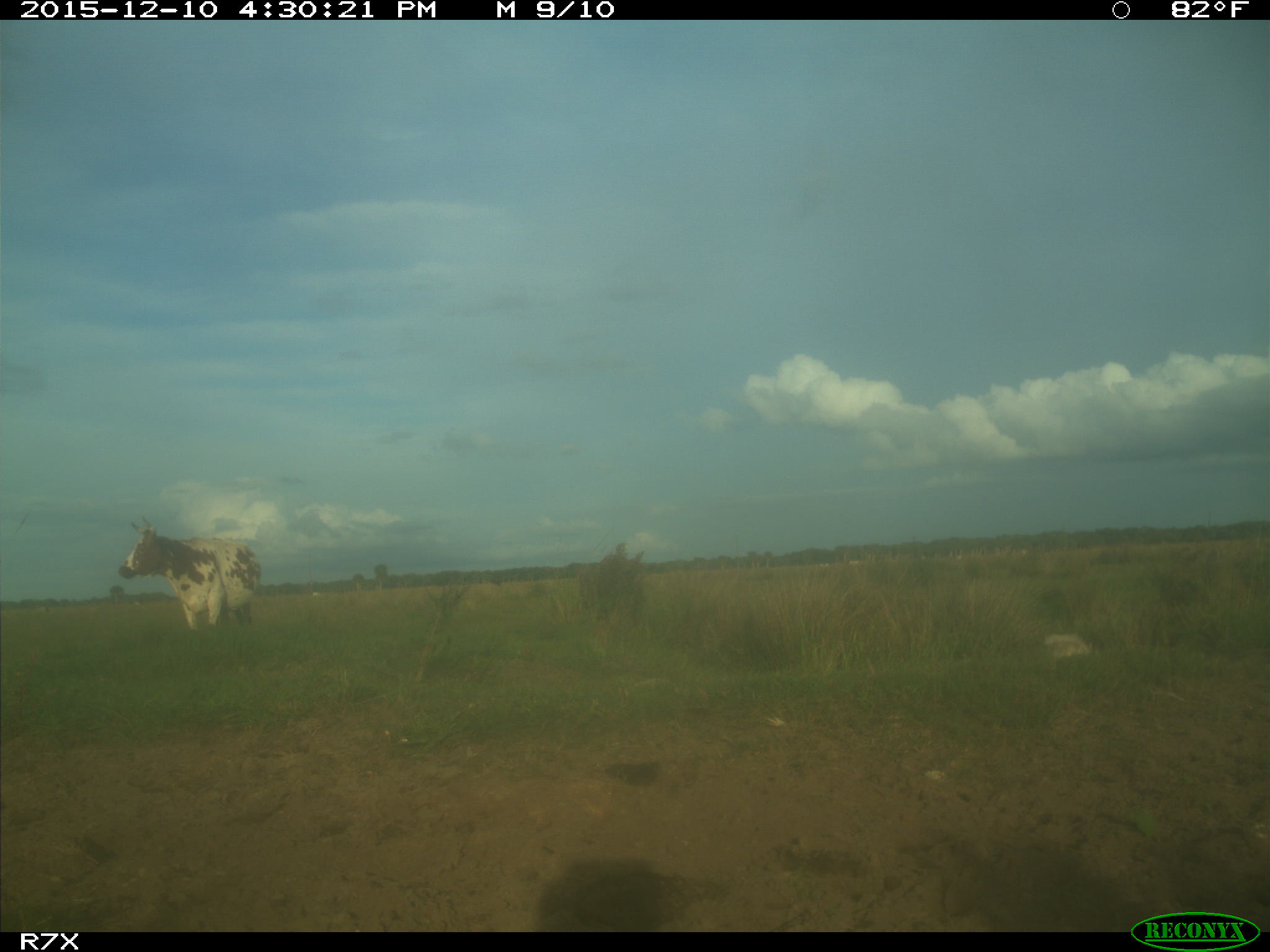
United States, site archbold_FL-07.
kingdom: Animalia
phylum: Chordata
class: Mammalia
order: Artiodactyla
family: Bovidae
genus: Bos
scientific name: Bos taurus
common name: domestic cow